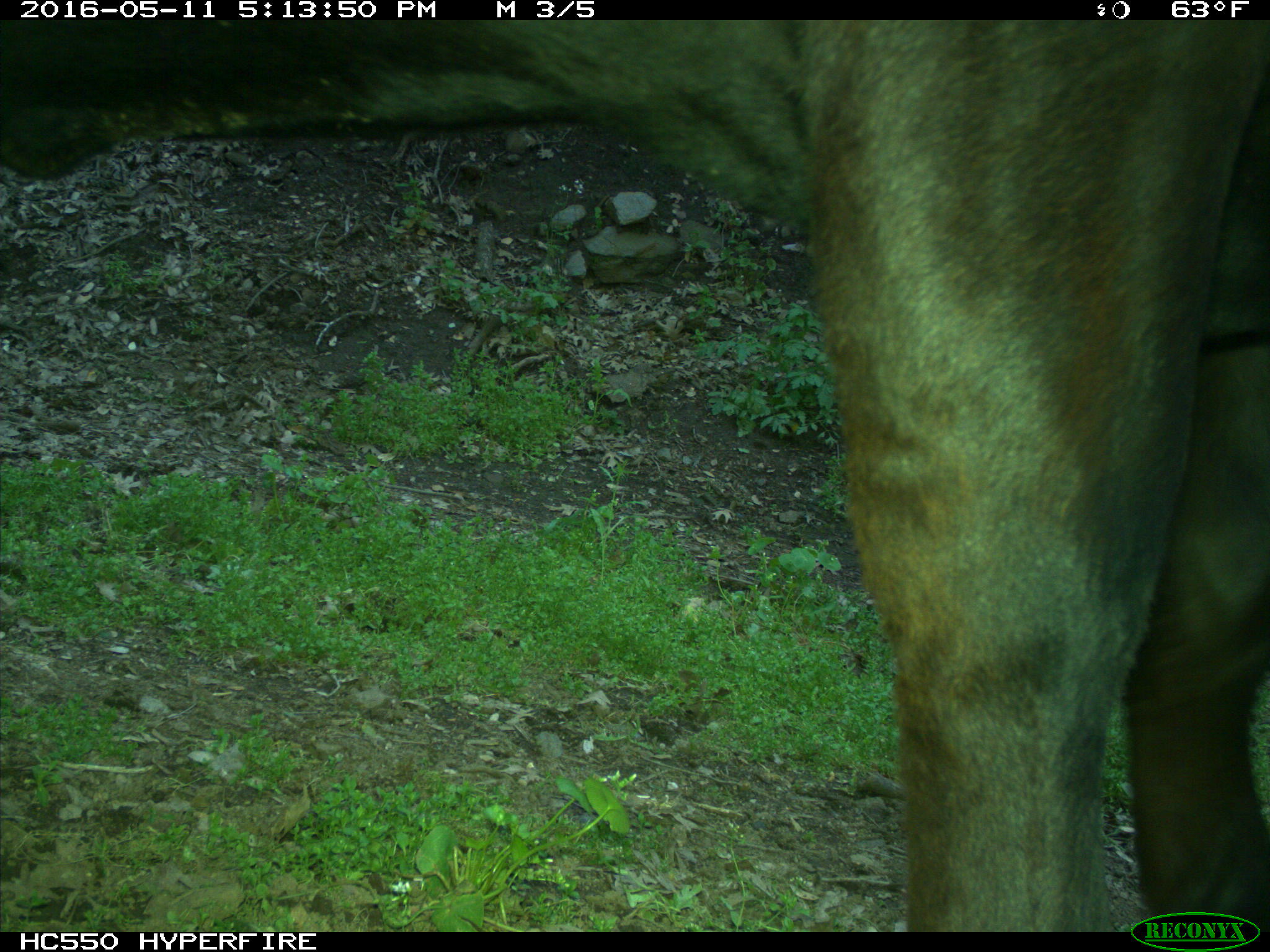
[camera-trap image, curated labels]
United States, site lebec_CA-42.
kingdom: Animalia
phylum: Chordata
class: Mammalia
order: Artiodactyla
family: Bovidae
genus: Bos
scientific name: Bos taurus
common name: domestic cow